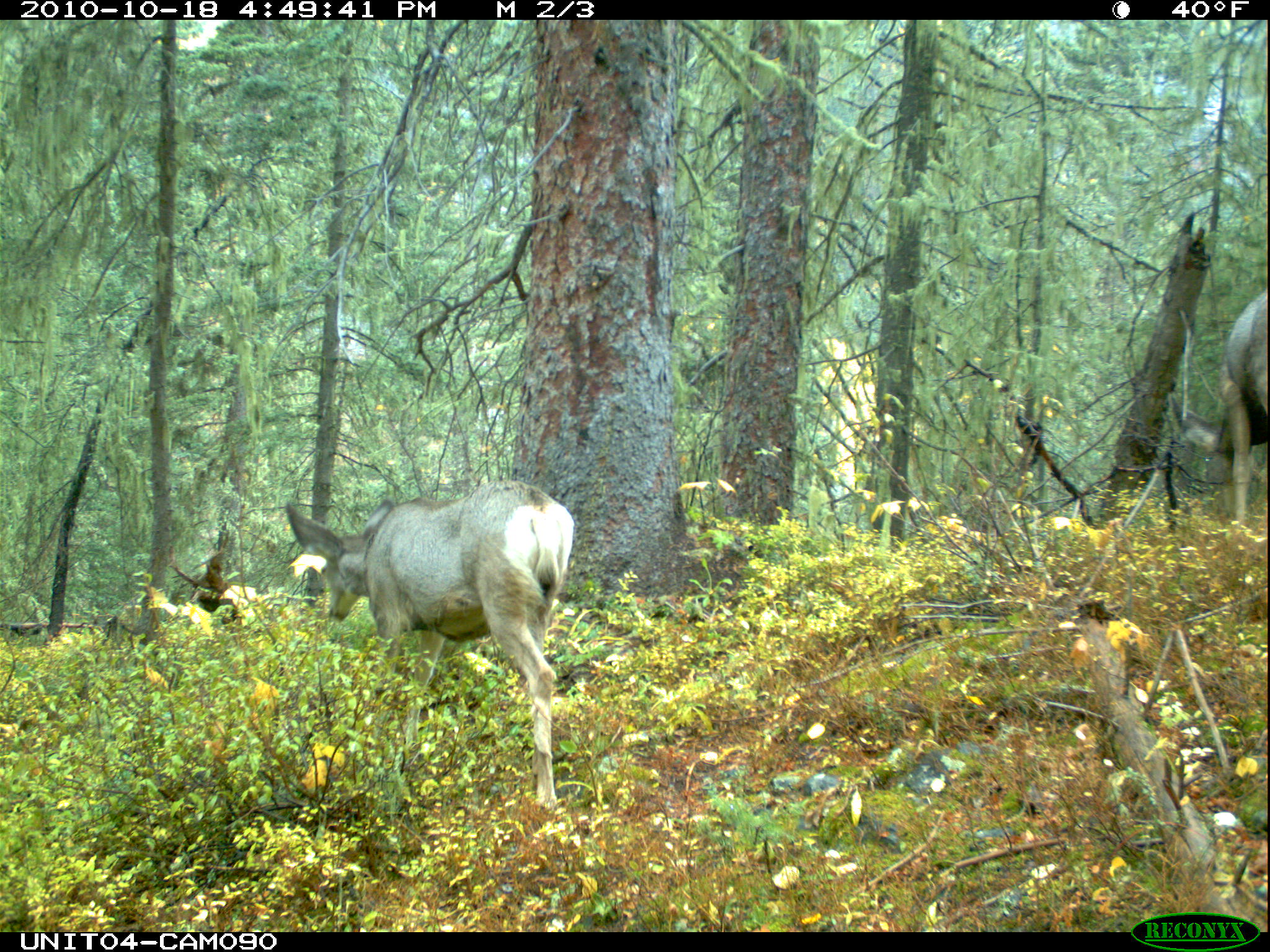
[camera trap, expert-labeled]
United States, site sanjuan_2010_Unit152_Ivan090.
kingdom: Animalia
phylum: Chordata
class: Mammalia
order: Artiodactyla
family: Cervidae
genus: Odocoileus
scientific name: Odocoileus hemionus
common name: mule deer